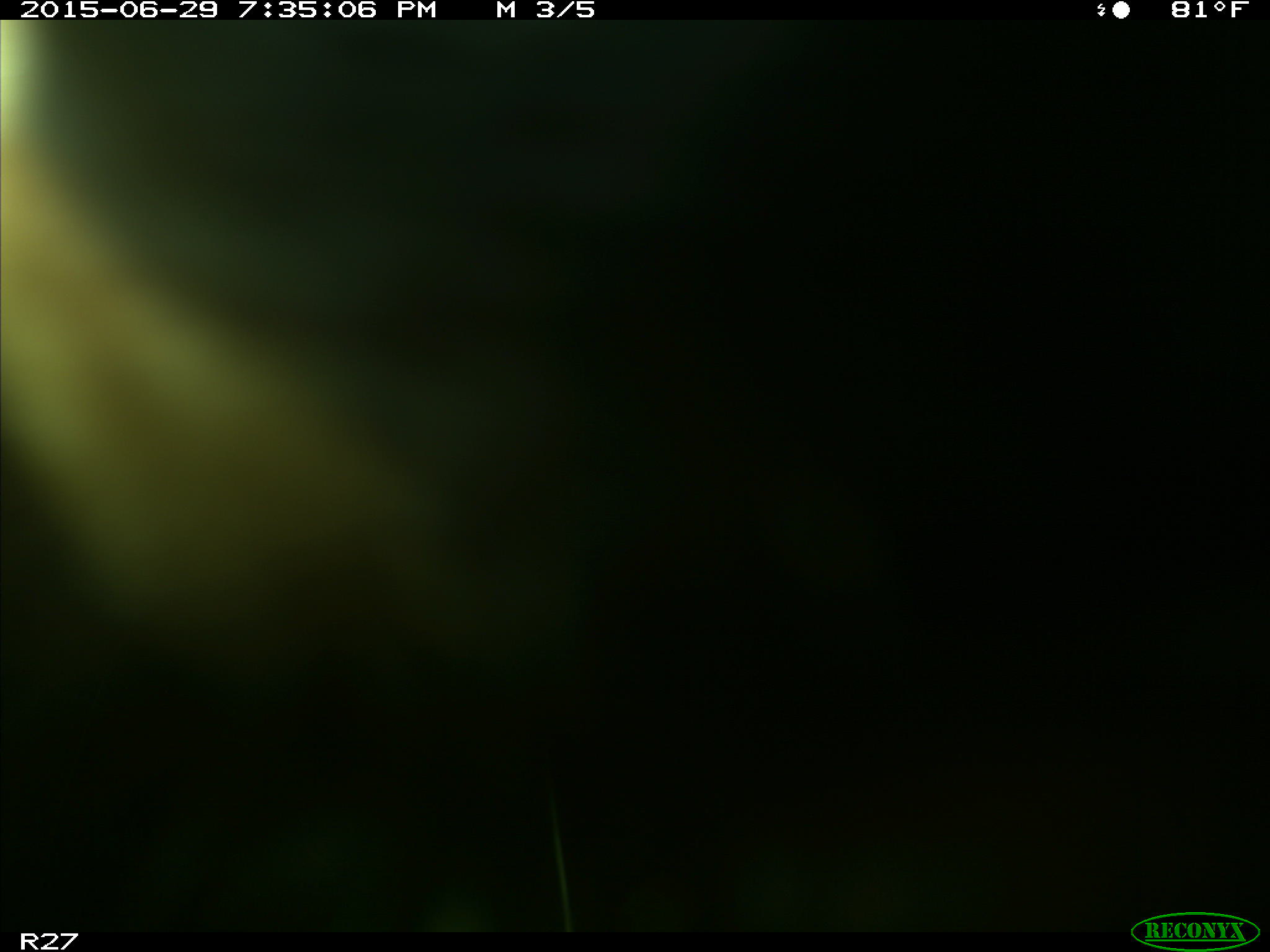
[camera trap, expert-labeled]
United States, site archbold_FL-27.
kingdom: Animalia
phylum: Chordata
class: Mammalia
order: Artiodactyla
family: Bovidae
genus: Bos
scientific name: Bos taurus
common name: domestic cow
Bos taurus (domestic cow).